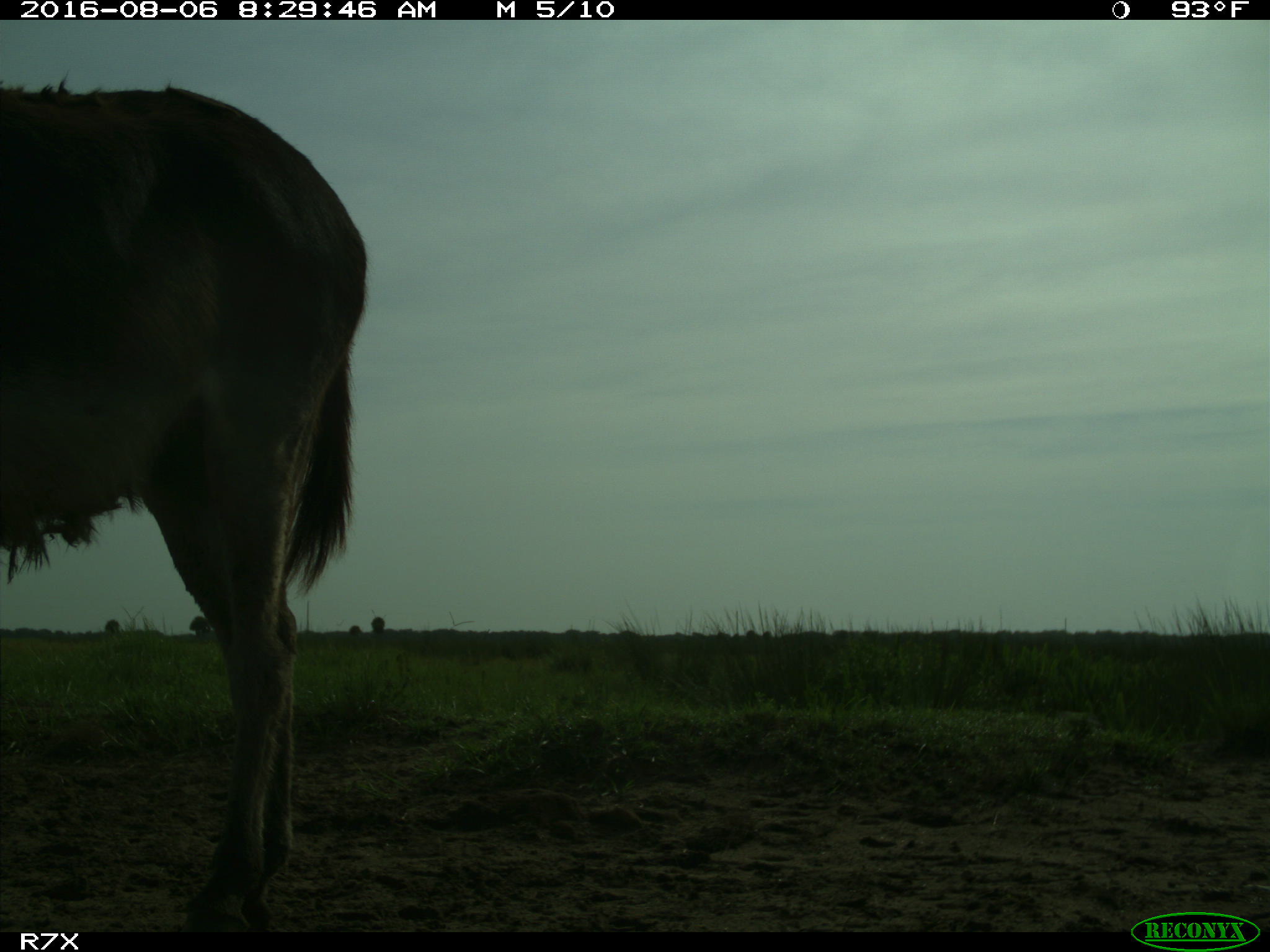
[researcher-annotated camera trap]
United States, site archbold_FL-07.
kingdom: Animalia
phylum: Chordata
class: Mammalia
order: Perissodactyla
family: Equidae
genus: Equus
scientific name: Equus africanus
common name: african wild ass